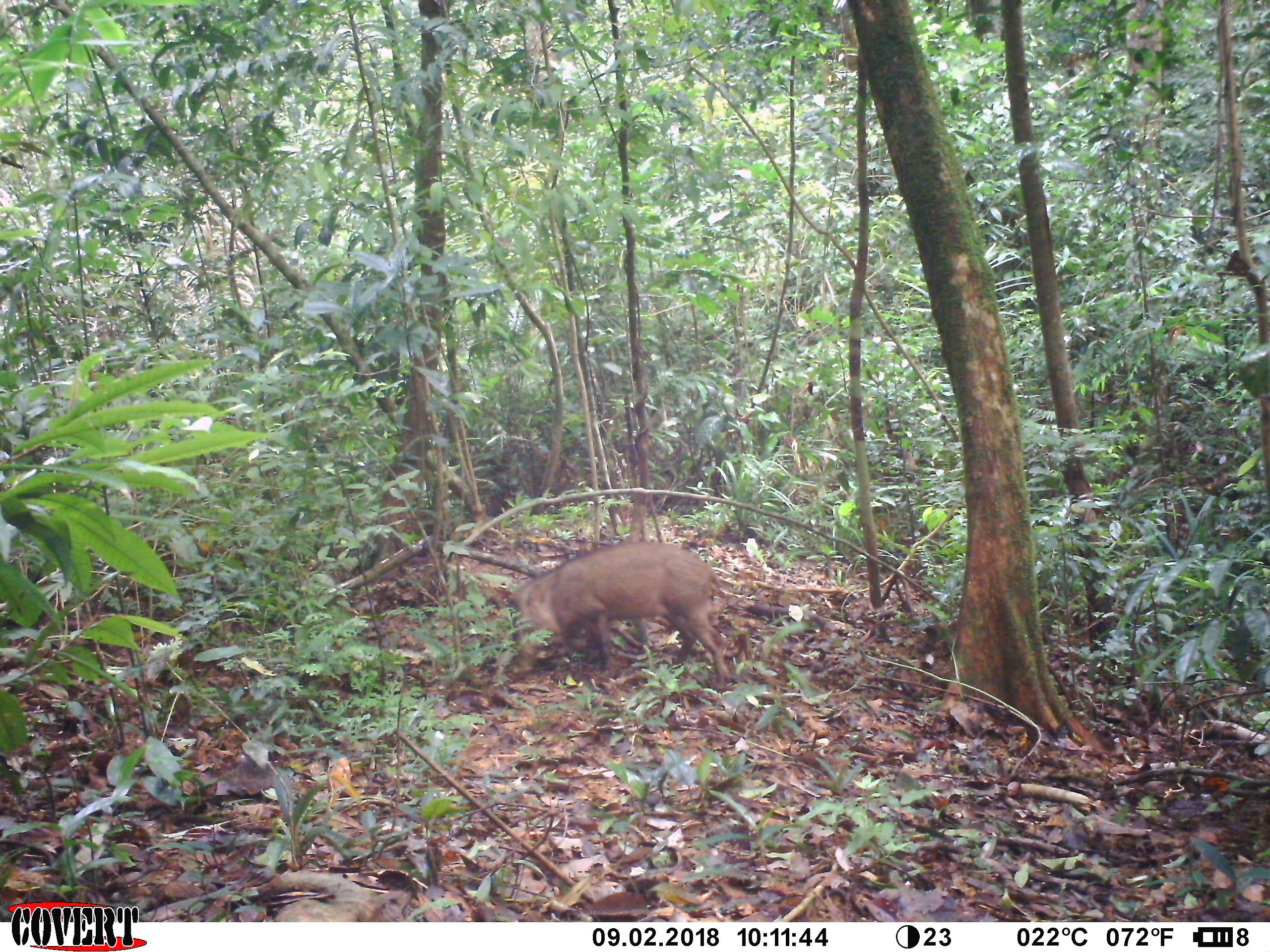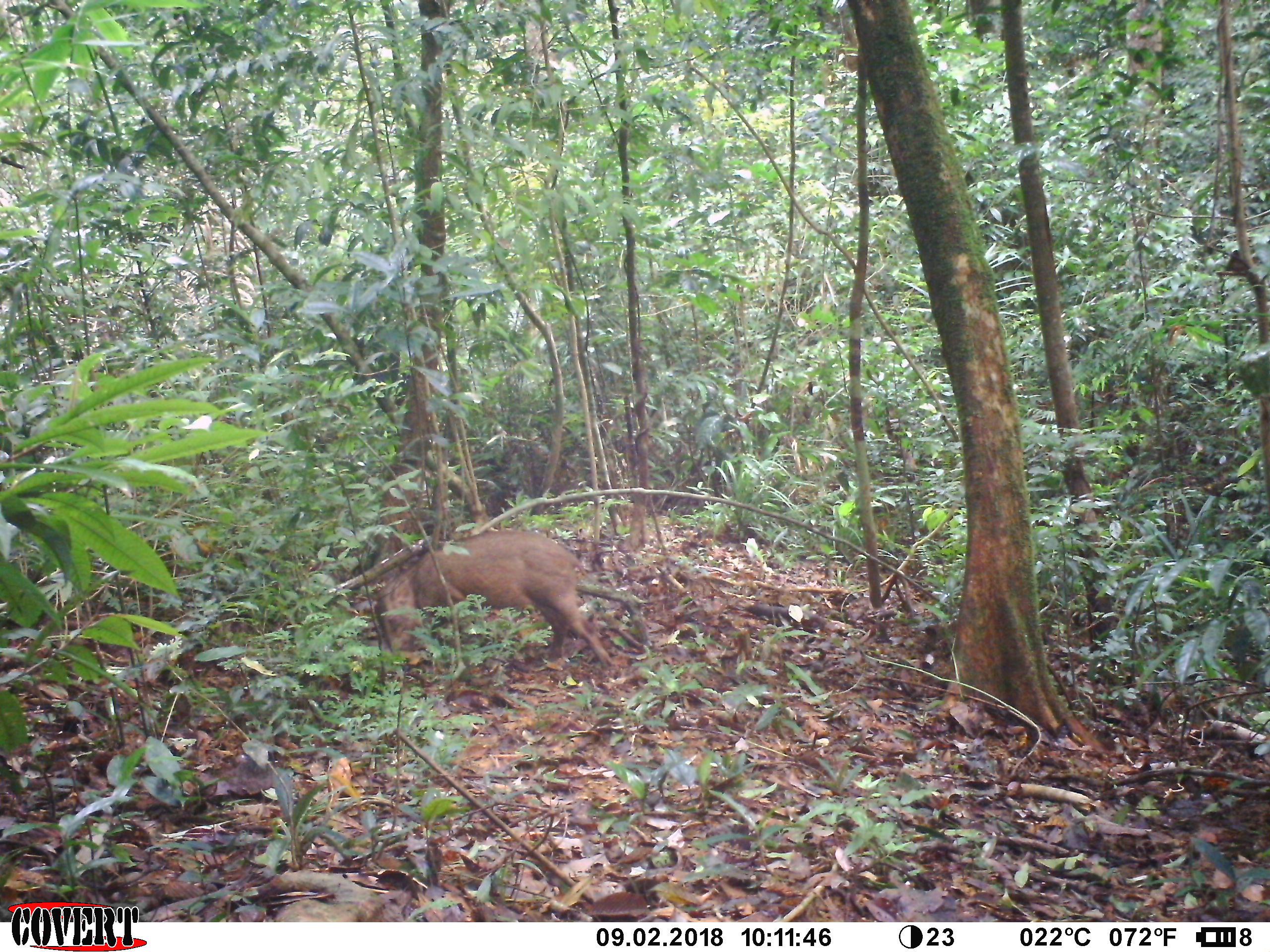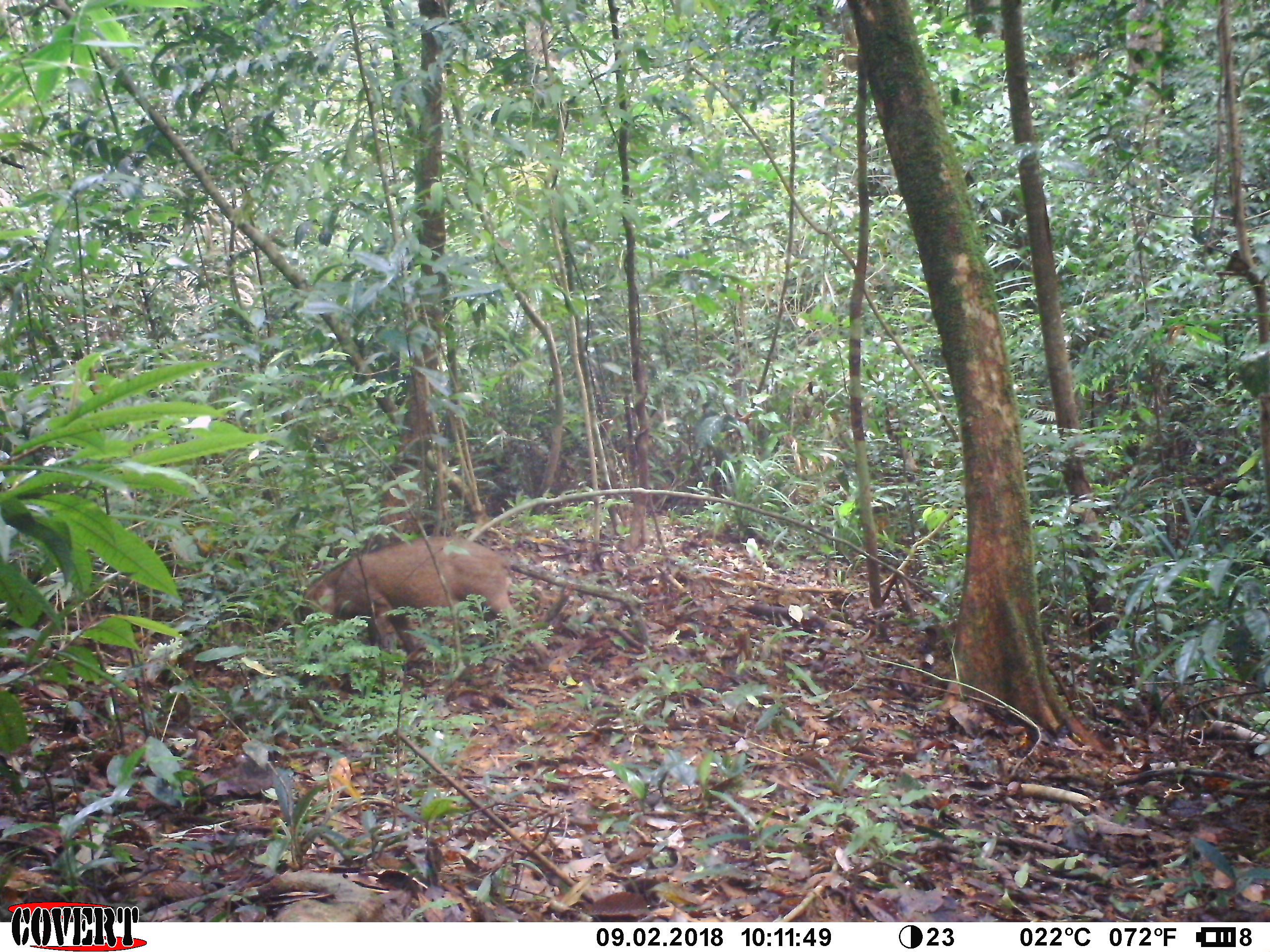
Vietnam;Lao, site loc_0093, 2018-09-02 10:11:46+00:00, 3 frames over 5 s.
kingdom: Animalia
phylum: Chordata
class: Mammalia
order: Artiodactyla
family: Suidae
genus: Sus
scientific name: Sus scrofa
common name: eurasian wild pig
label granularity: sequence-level